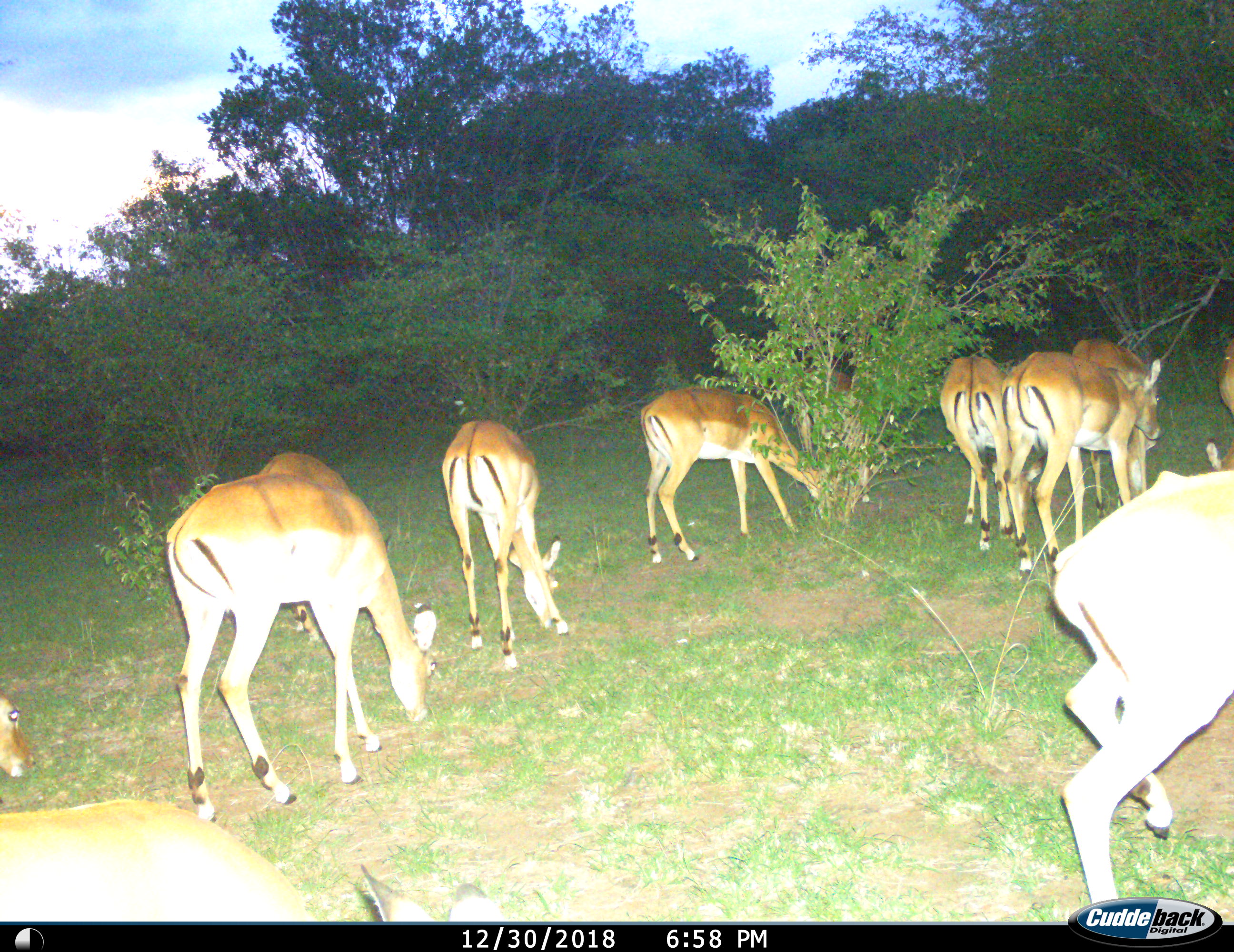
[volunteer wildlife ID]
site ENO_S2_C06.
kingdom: Animalia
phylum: Chordata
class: Mammalia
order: Artiodactyla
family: Bovidae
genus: Aepyceros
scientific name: Aepyceros melampus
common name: impala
Impala (Aepyceros melampus), count 10. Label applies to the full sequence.